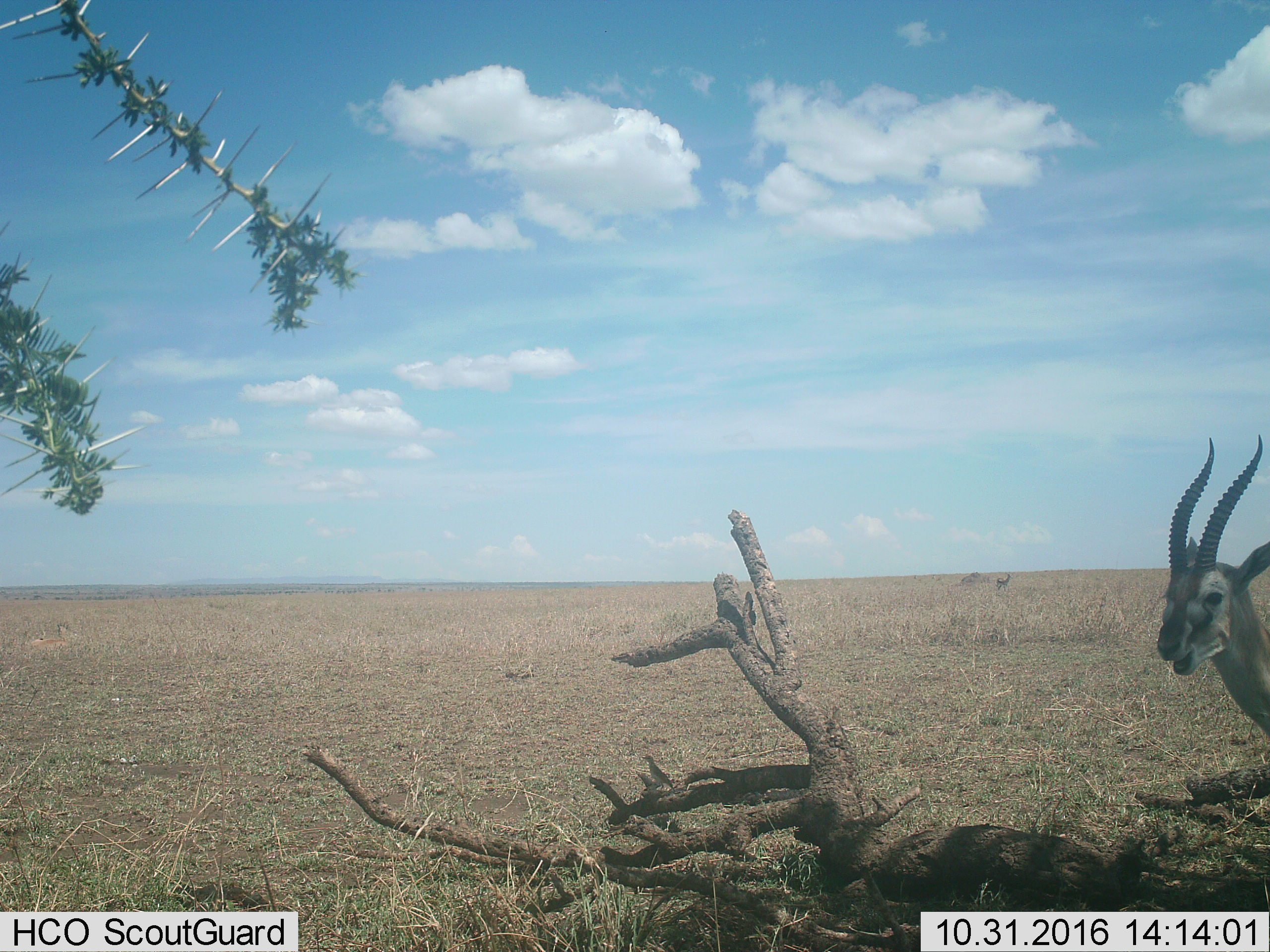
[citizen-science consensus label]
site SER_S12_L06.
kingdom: Animalia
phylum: Chordata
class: Mammalia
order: Artiodactyla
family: Bovidae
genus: Eudorcas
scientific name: Eudorcas thomsonii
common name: thomson's gazelle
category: gazellethomsons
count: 2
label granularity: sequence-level